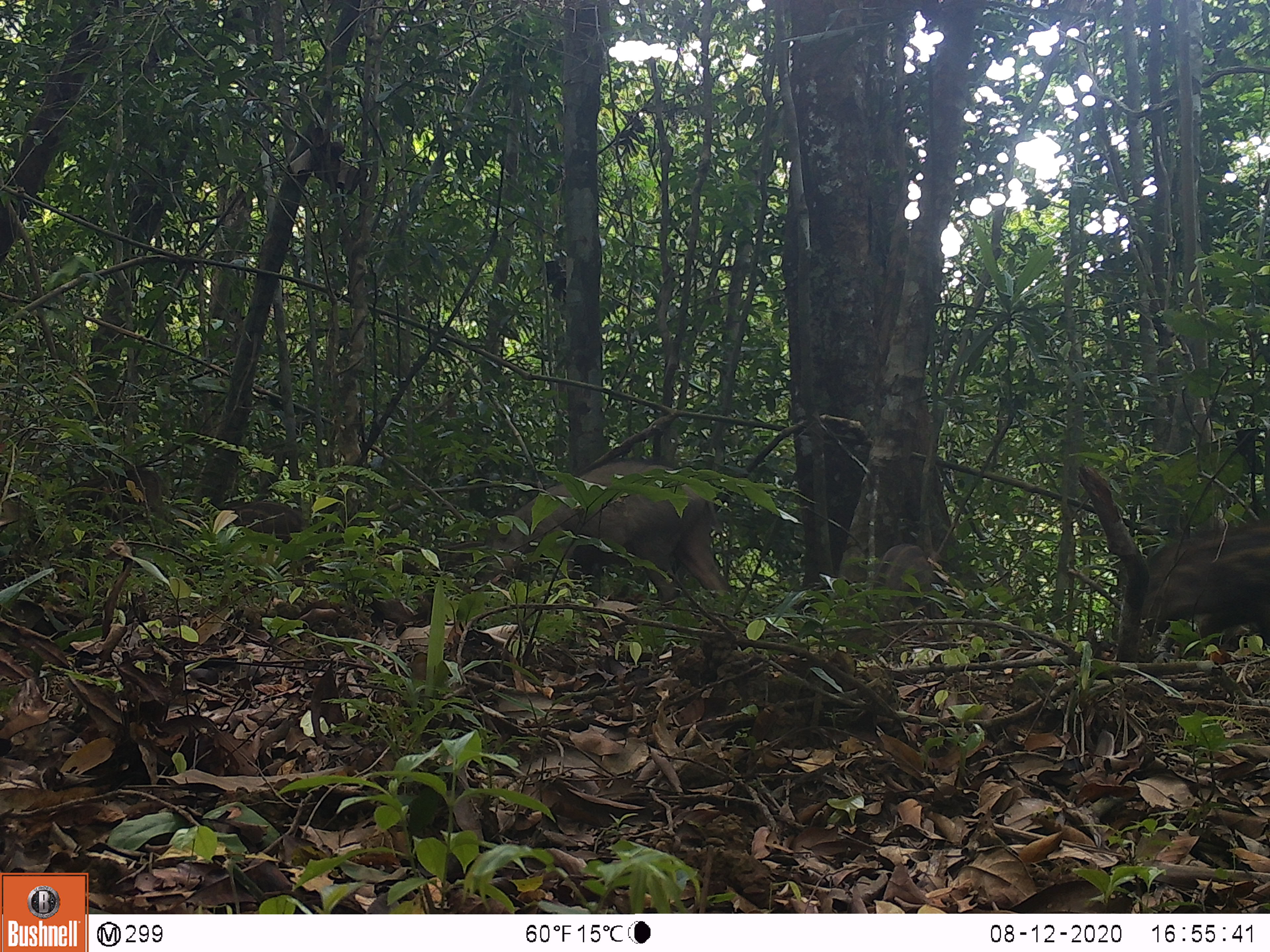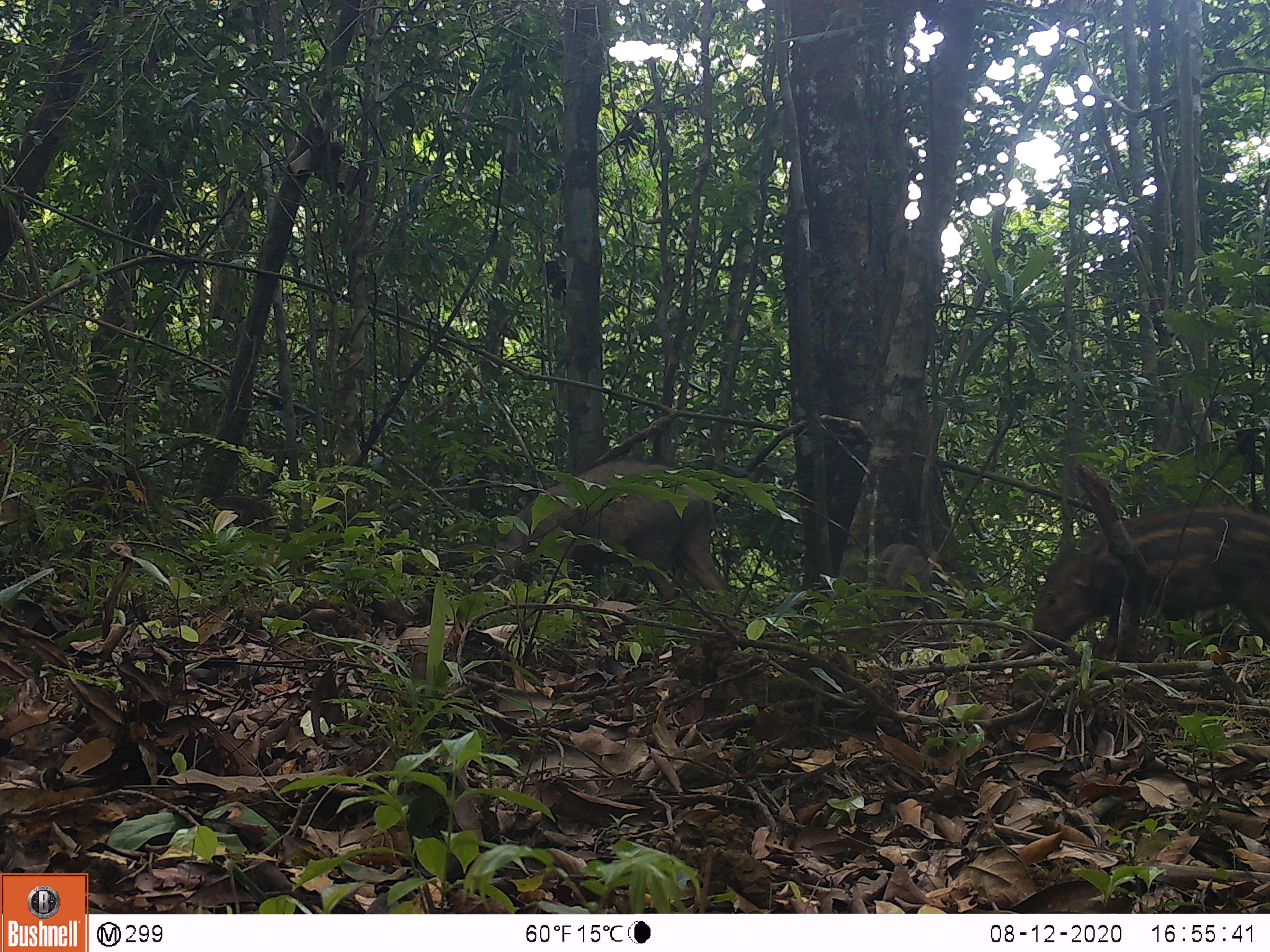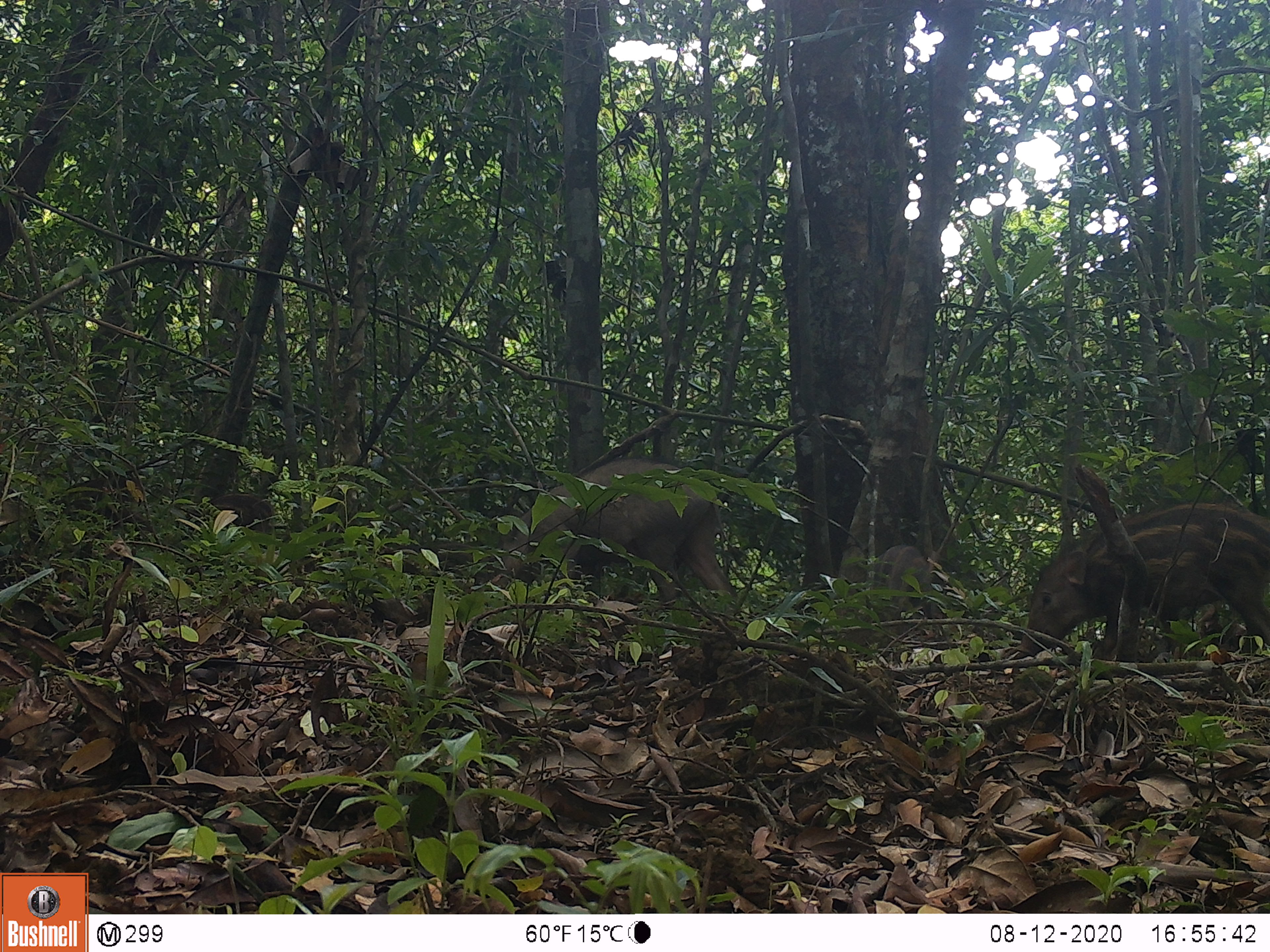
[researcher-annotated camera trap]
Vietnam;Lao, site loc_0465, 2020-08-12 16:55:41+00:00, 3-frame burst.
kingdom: Animalia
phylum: Chordata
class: Mammalia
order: Artiodactyla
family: Suidae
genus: Sus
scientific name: Sus scrofa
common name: eurasian wild pig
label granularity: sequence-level